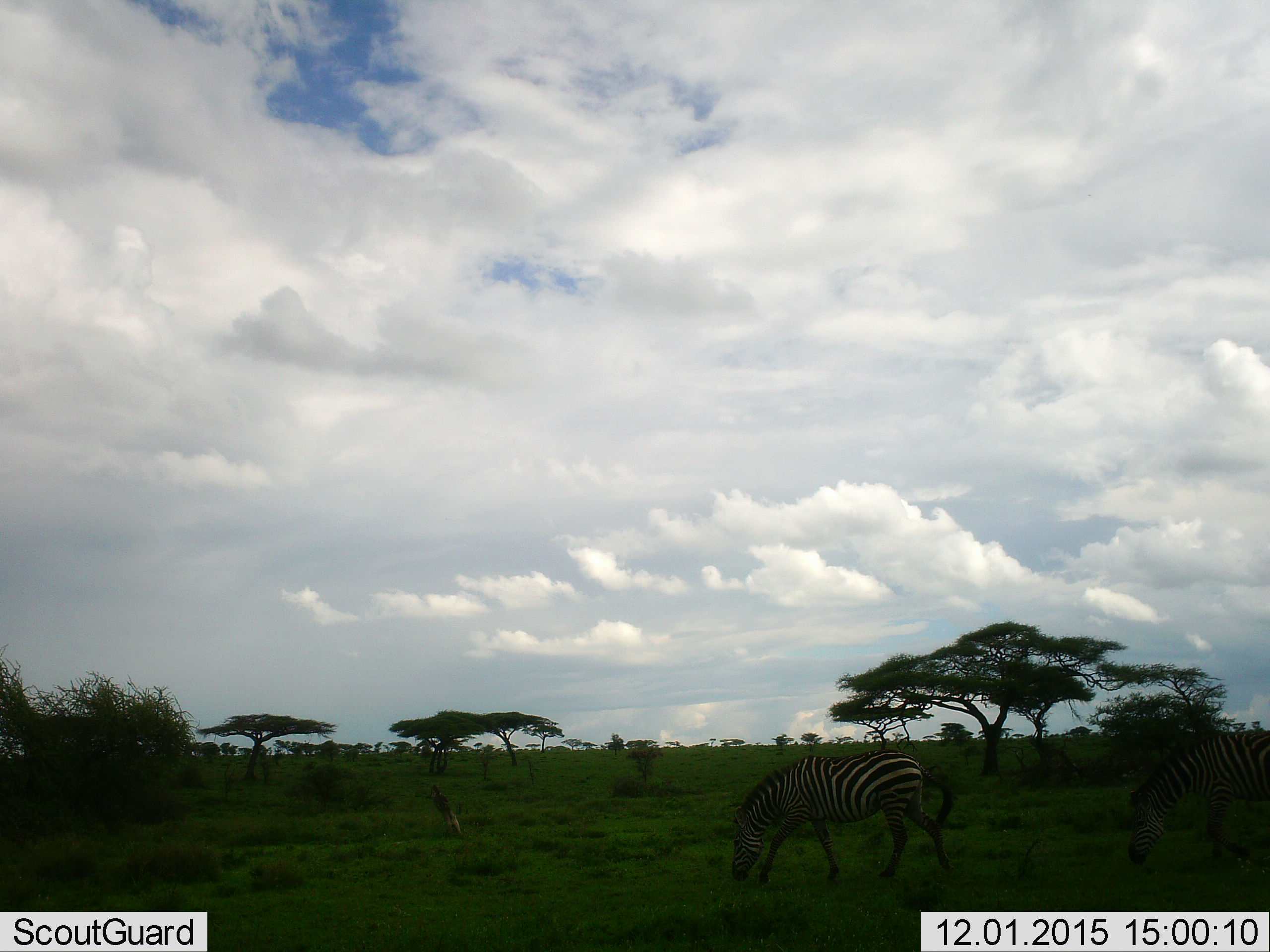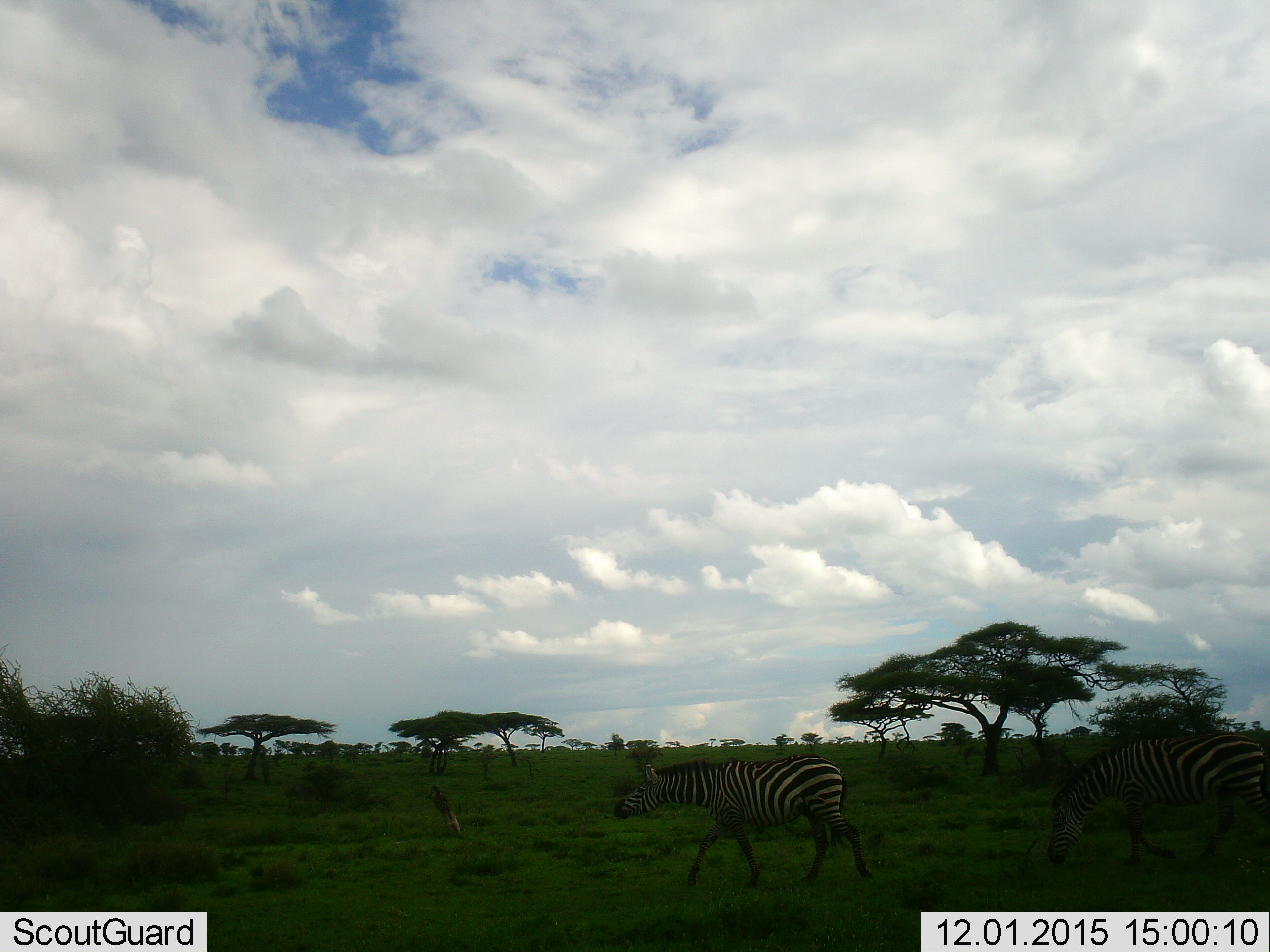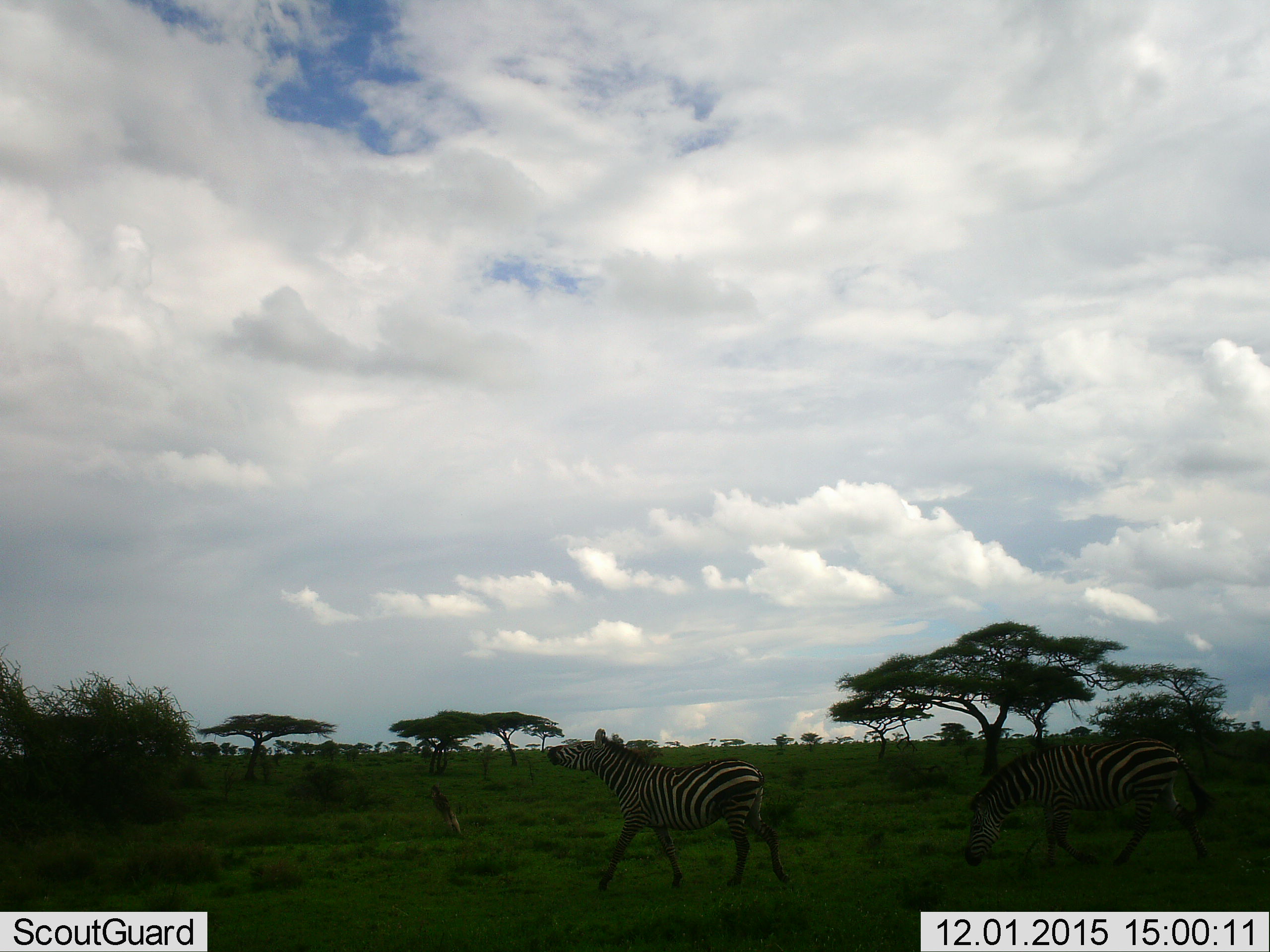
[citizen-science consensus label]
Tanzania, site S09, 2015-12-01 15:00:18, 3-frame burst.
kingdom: Animalia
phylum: Chordata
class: Mammalia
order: Perissodactyla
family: Equidae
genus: Equus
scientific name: Equus quagga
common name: plains zebra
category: zebra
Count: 2.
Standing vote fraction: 0%.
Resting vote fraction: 0%.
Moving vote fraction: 100%.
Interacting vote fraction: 0%.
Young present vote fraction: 0%.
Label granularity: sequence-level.